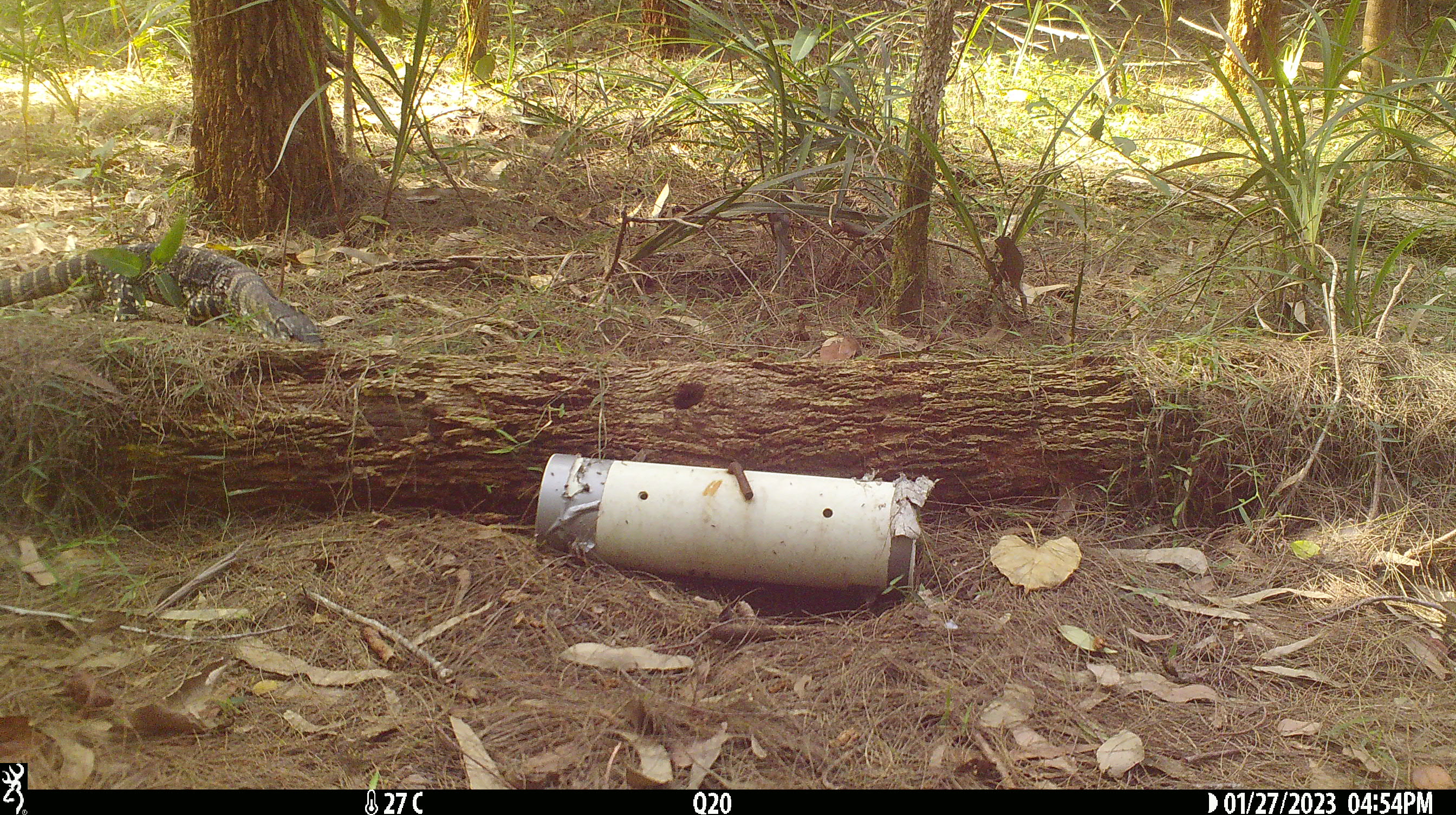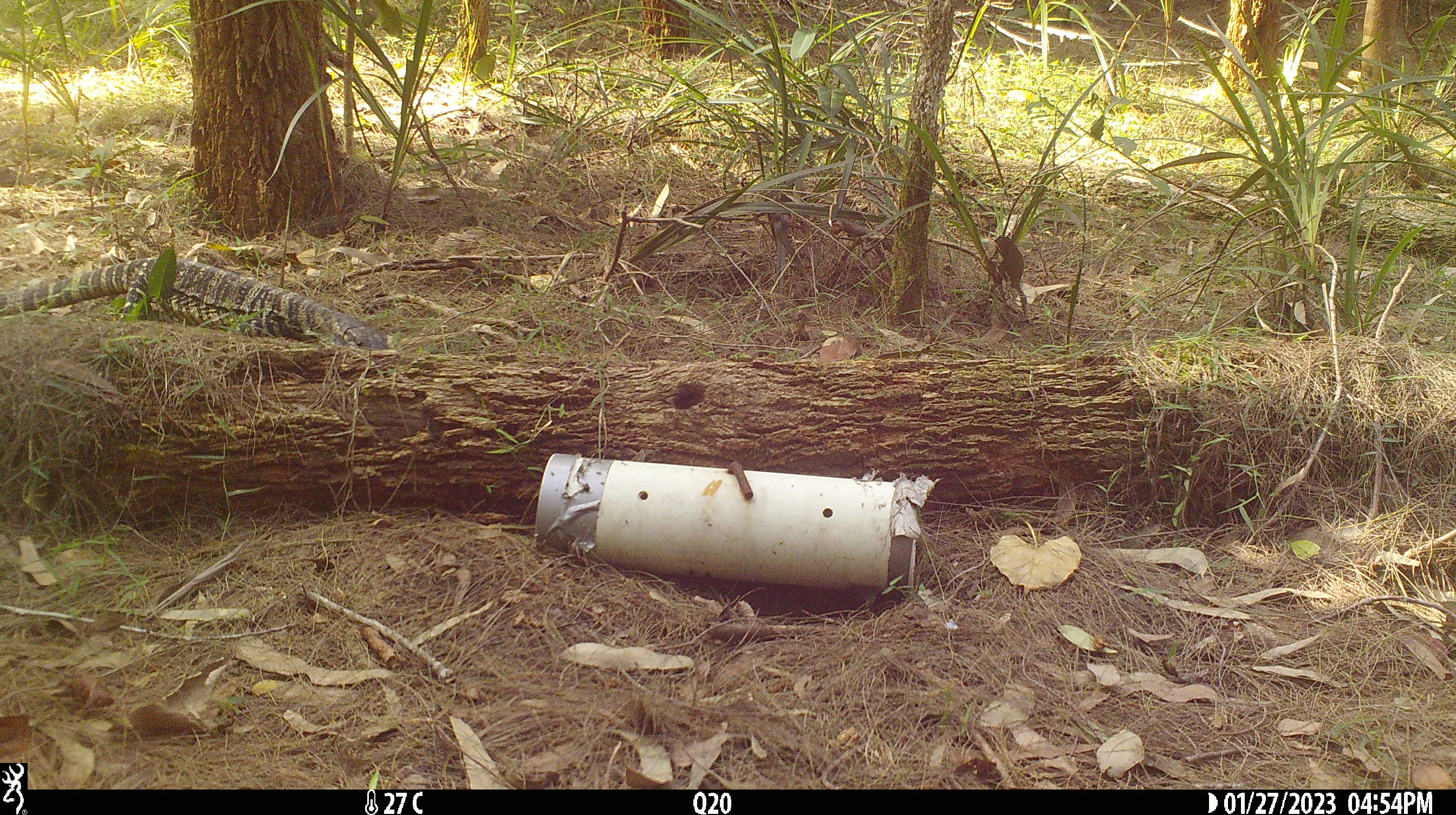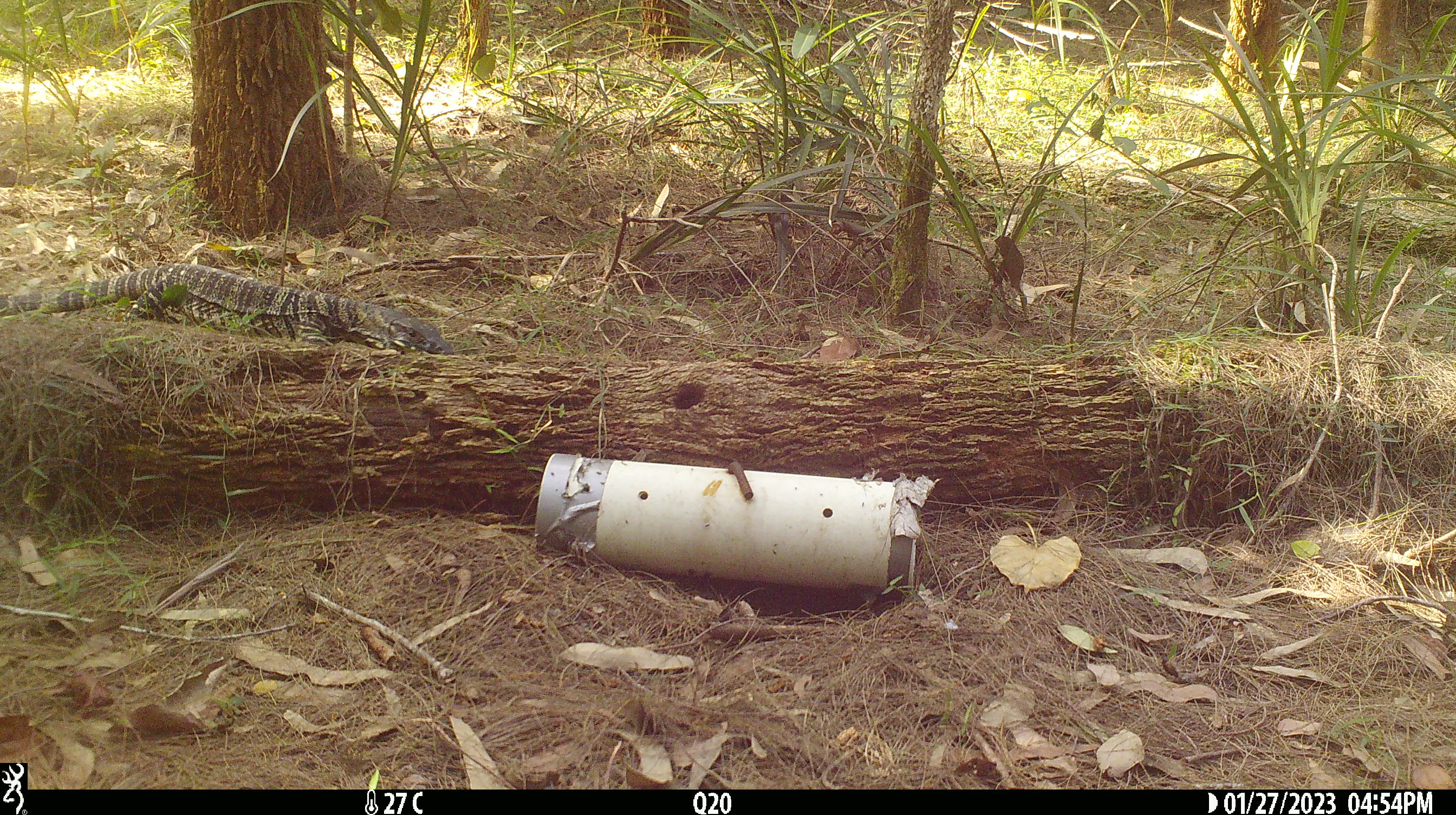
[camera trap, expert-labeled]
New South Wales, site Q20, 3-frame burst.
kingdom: Animalia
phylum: Chordata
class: Reptilia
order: Squamata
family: Varanidae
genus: Varanus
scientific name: Varanus varius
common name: lace monitor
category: goanna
Goanna (lace monitor) (Varanus varius).